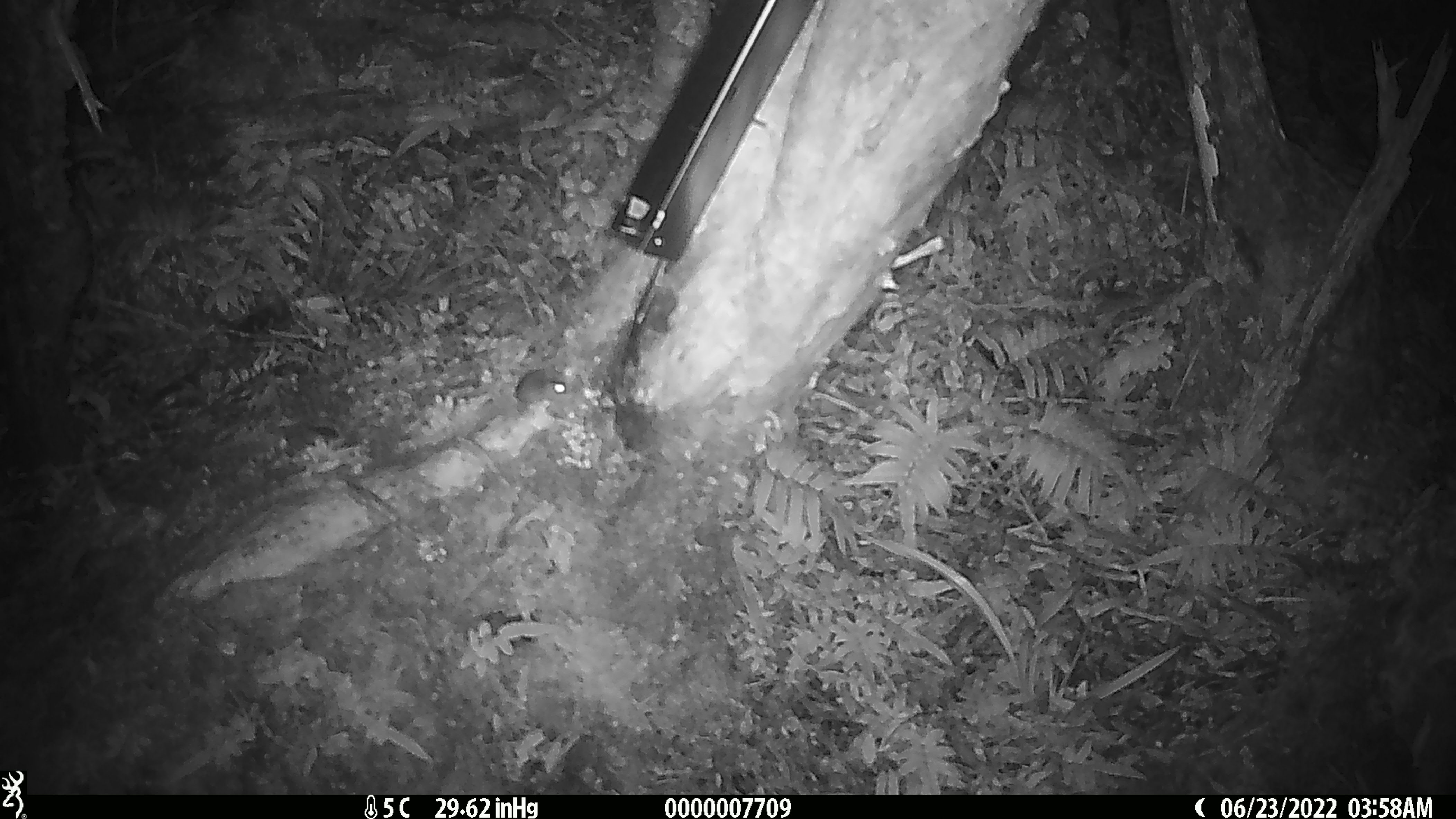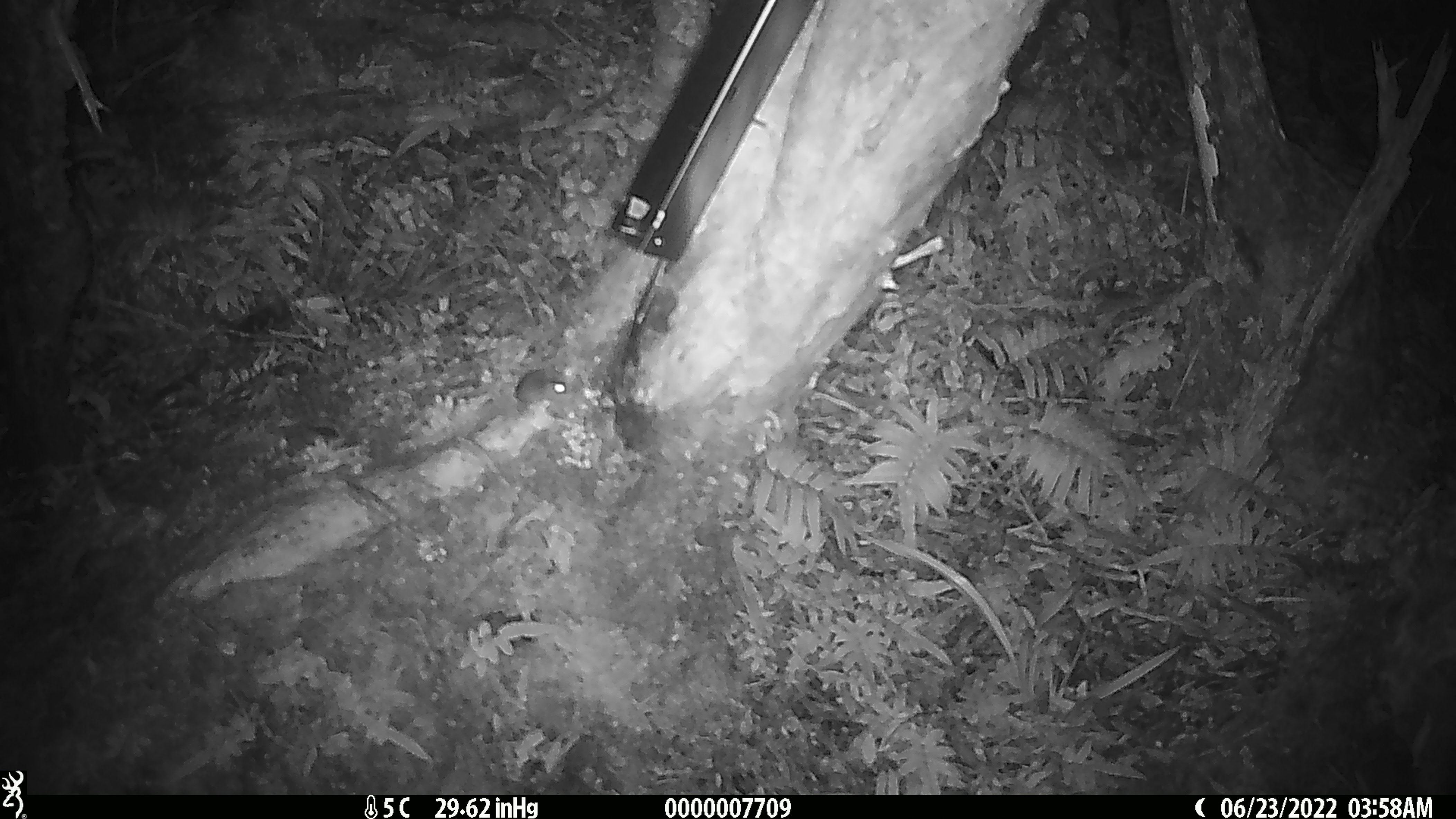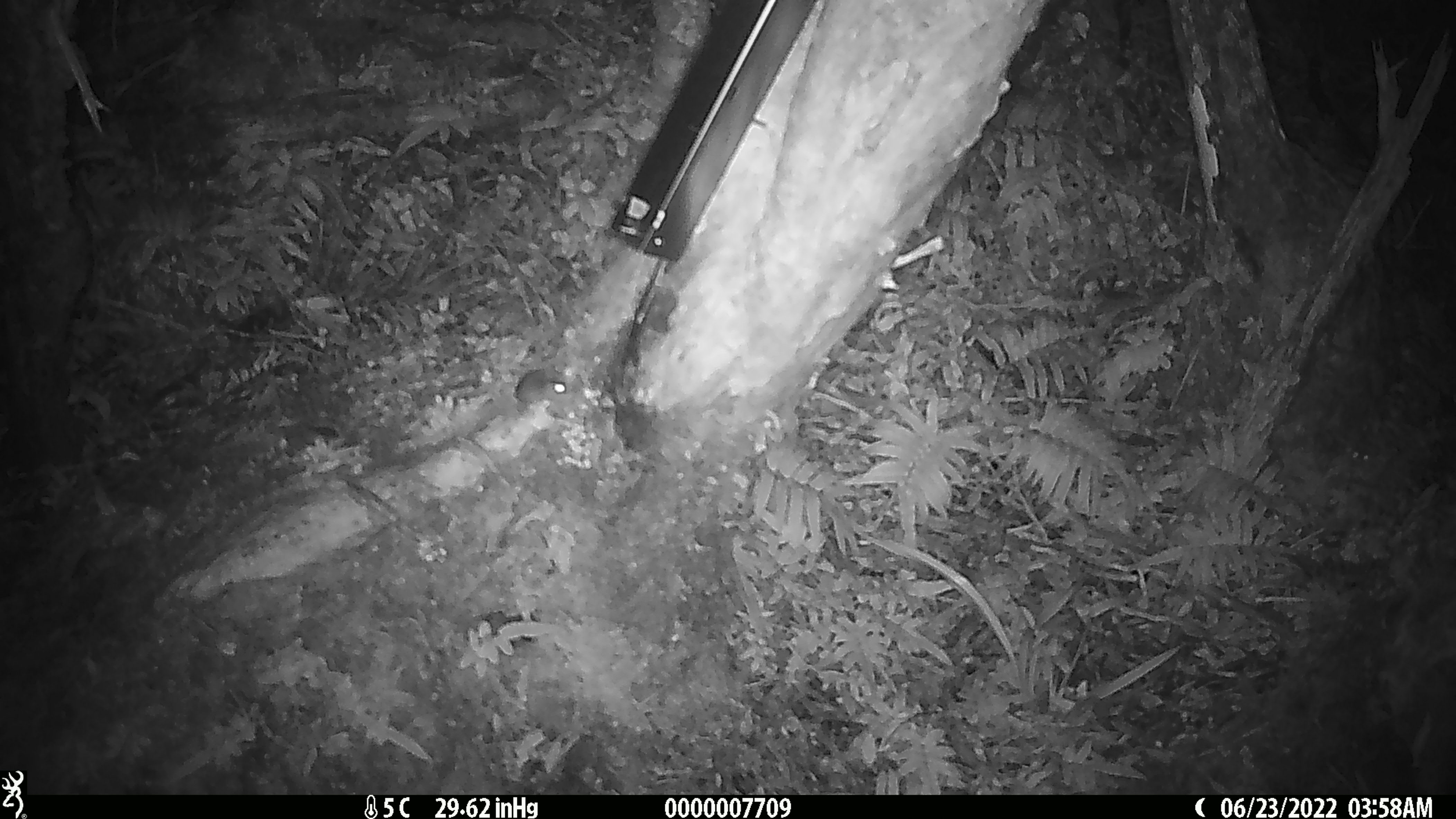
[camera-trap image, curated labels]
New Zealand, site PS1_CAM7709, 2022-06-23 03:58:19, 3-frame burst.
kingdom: Animalia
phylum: Chordata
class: Mammalia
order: Rodentia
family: Muridae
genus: Mus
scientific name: Mus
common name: mouse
Mouse (Mus).